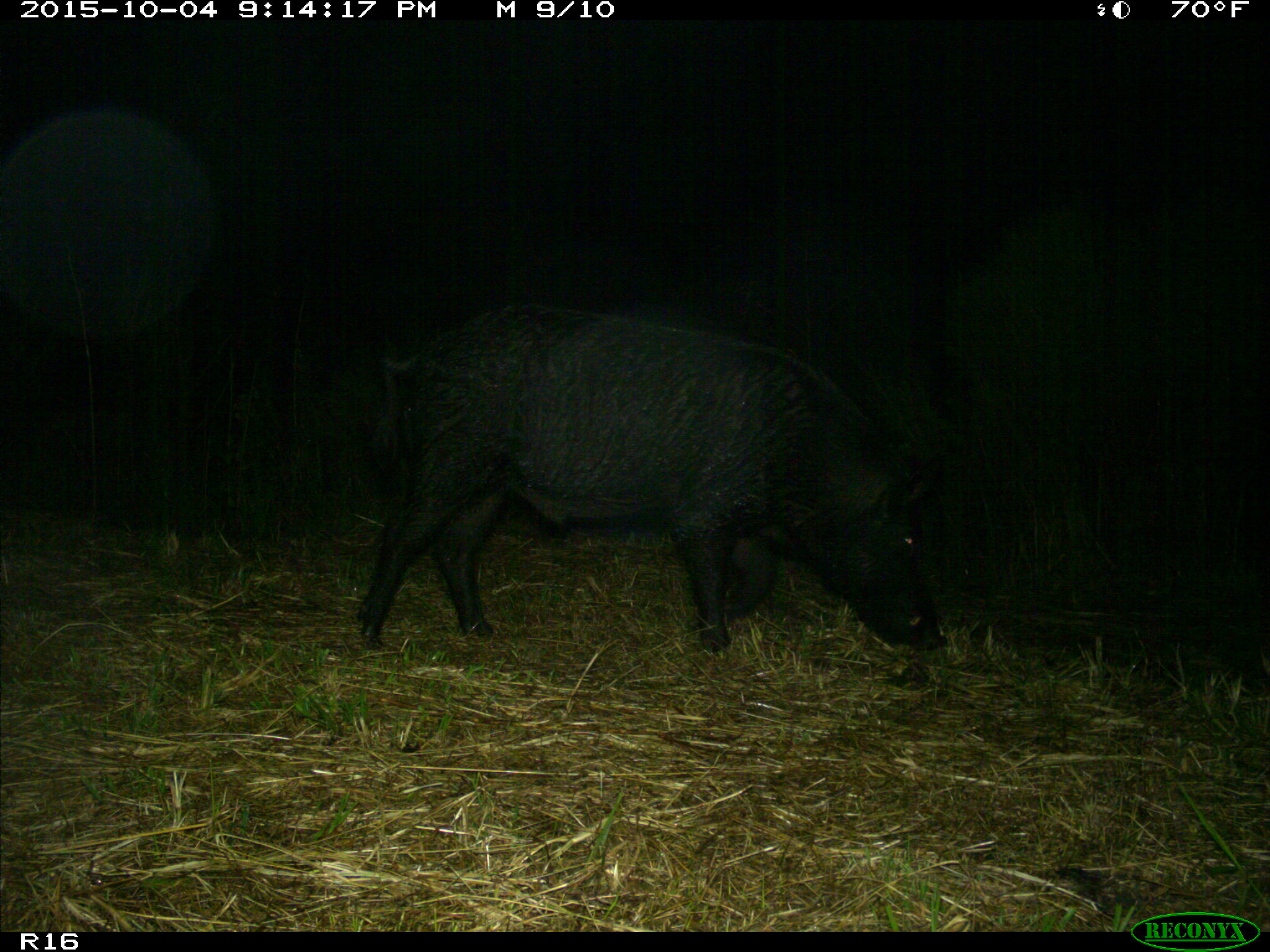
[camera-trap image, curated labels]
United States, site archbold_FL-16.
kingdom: Animalia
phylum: Chordata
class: Mammalia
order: Artiodactyla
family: Suidae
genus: Sus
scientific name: Sus scrofa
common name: wild boar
Sus scrofa (wild boar).